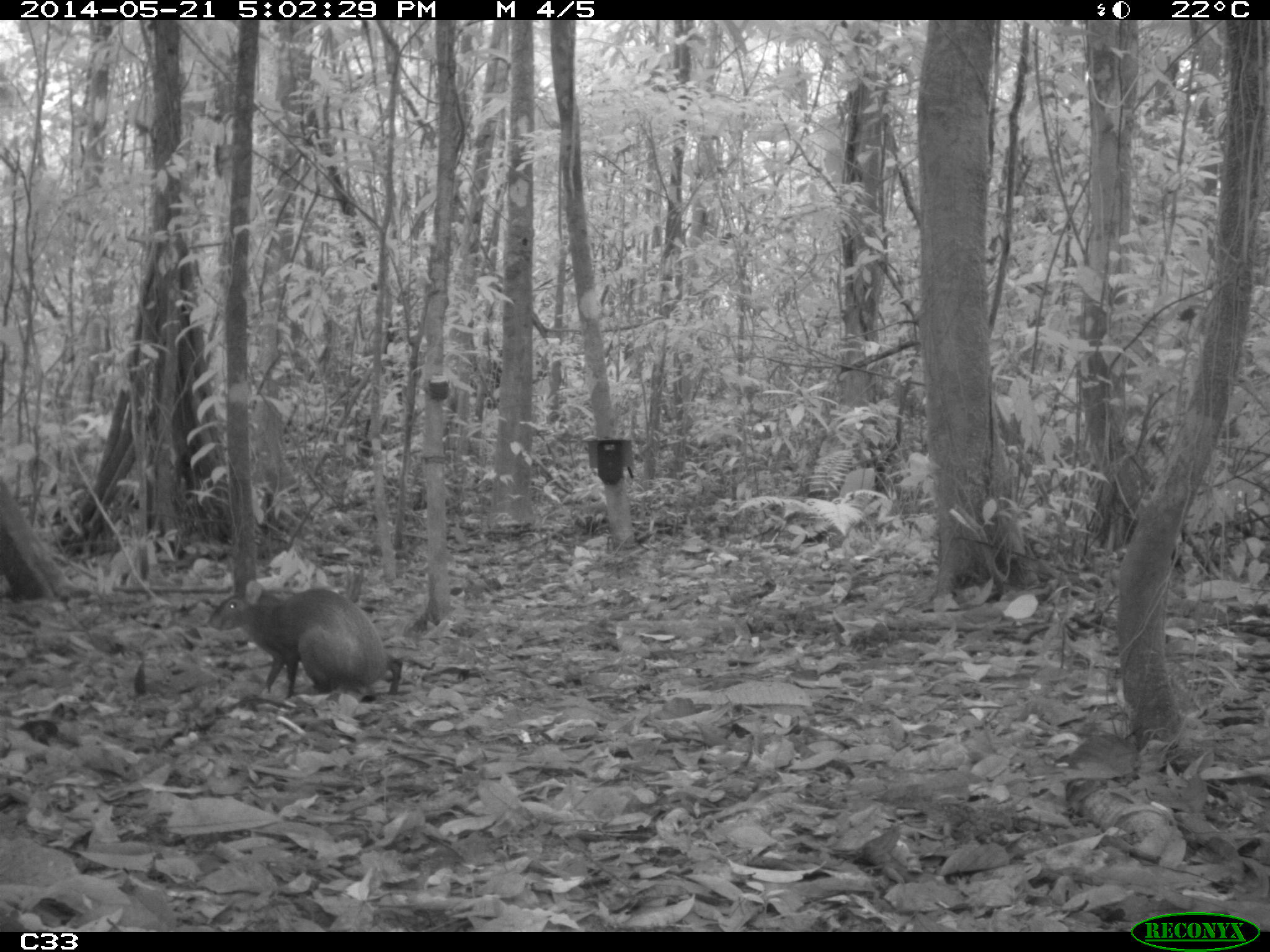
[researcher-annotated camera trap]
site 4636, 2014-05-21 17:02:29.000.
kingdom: Animalia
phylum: Chordata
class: Mammalia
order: Rodentia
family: Dasyproctidae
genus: Dasyprocta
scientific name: Dasyprocta leporina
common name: red-rumped agouti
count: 1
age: adult